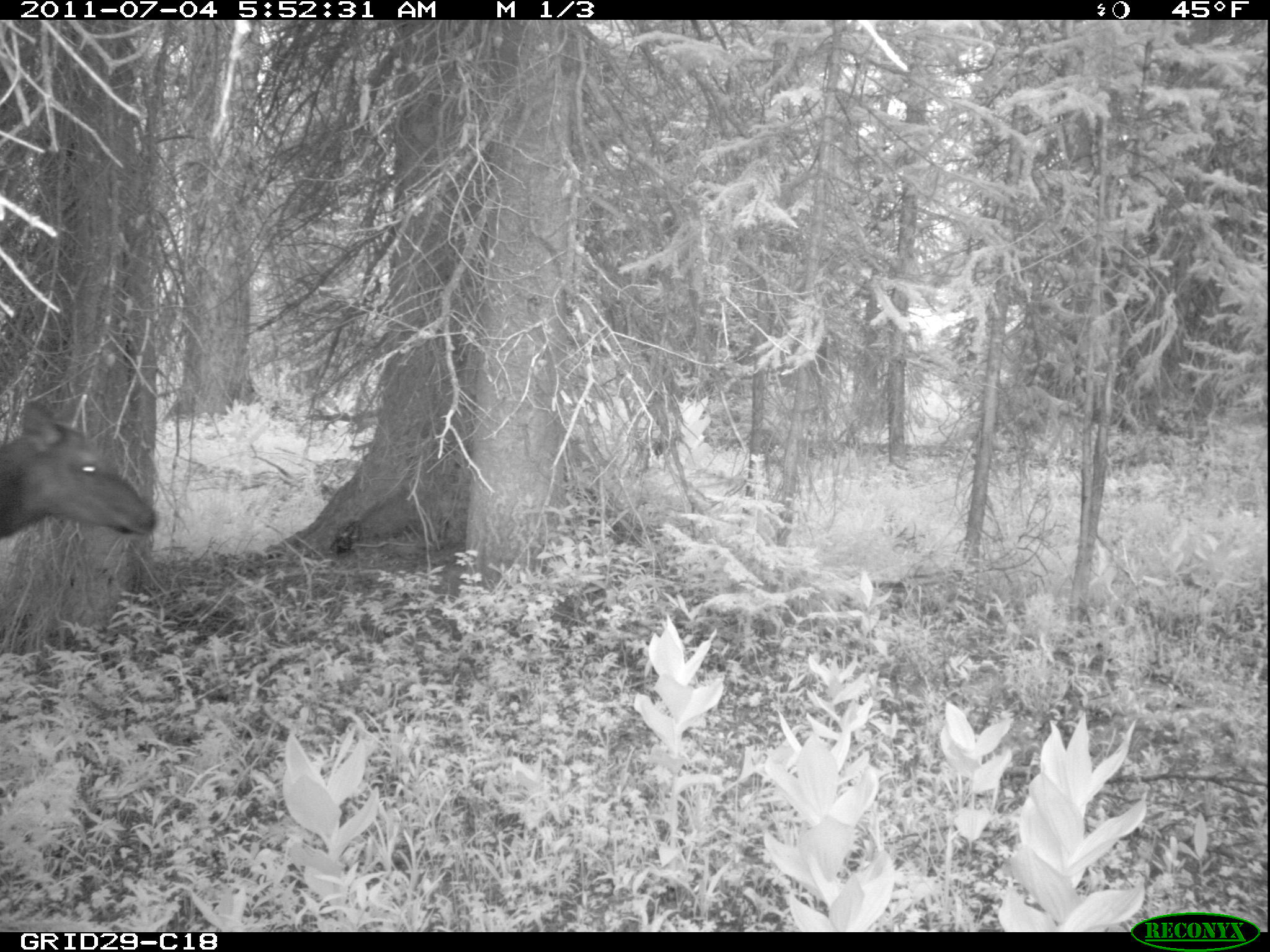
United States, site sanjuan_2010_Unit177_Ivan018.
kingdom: Animalia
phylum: Chordata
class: Mammalia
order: Artiodactyla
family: Cervidae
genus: Cervus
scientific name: Cervus elaphus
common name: red deer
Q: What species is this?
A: Cervus elaphus (red deer).